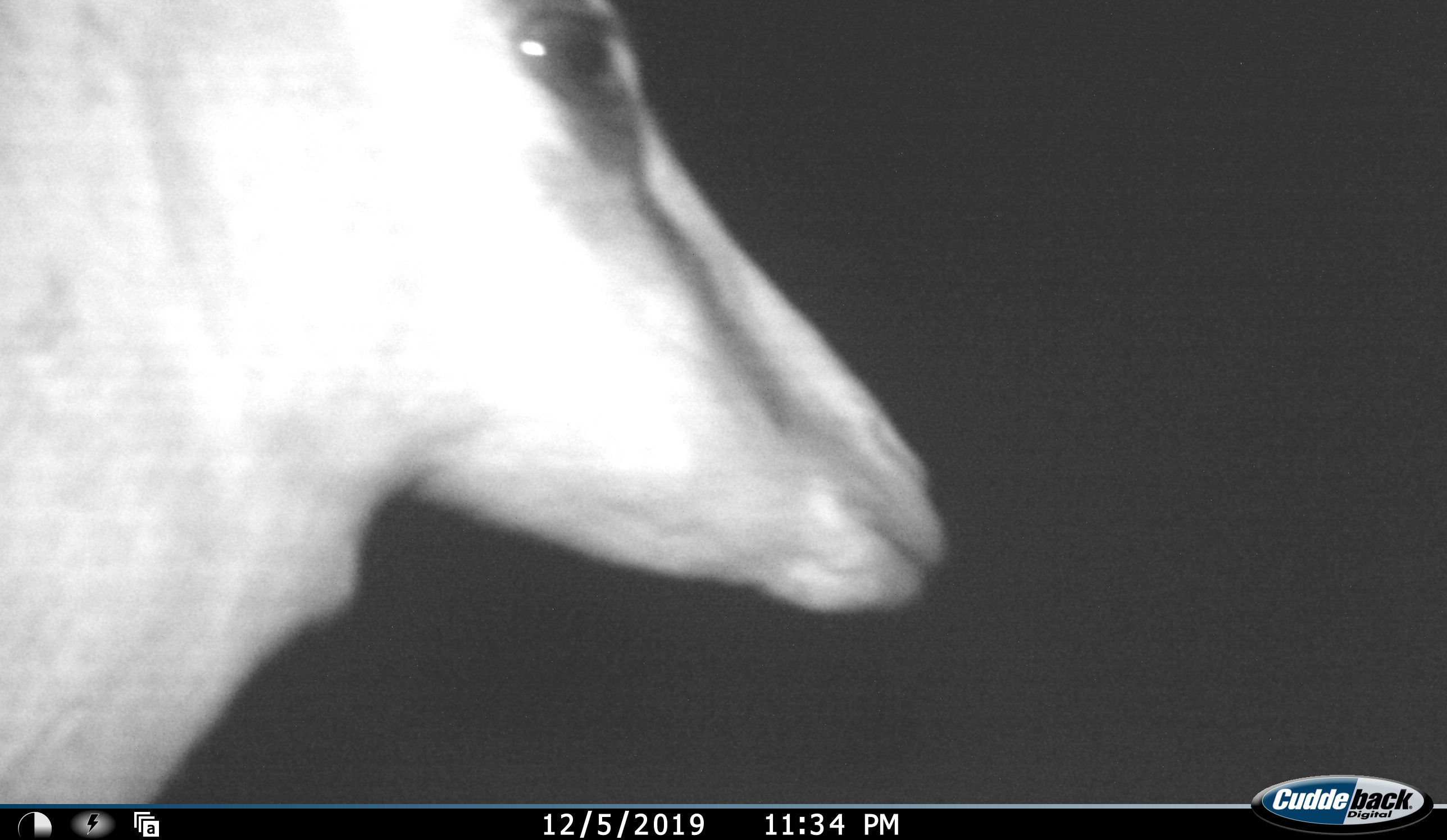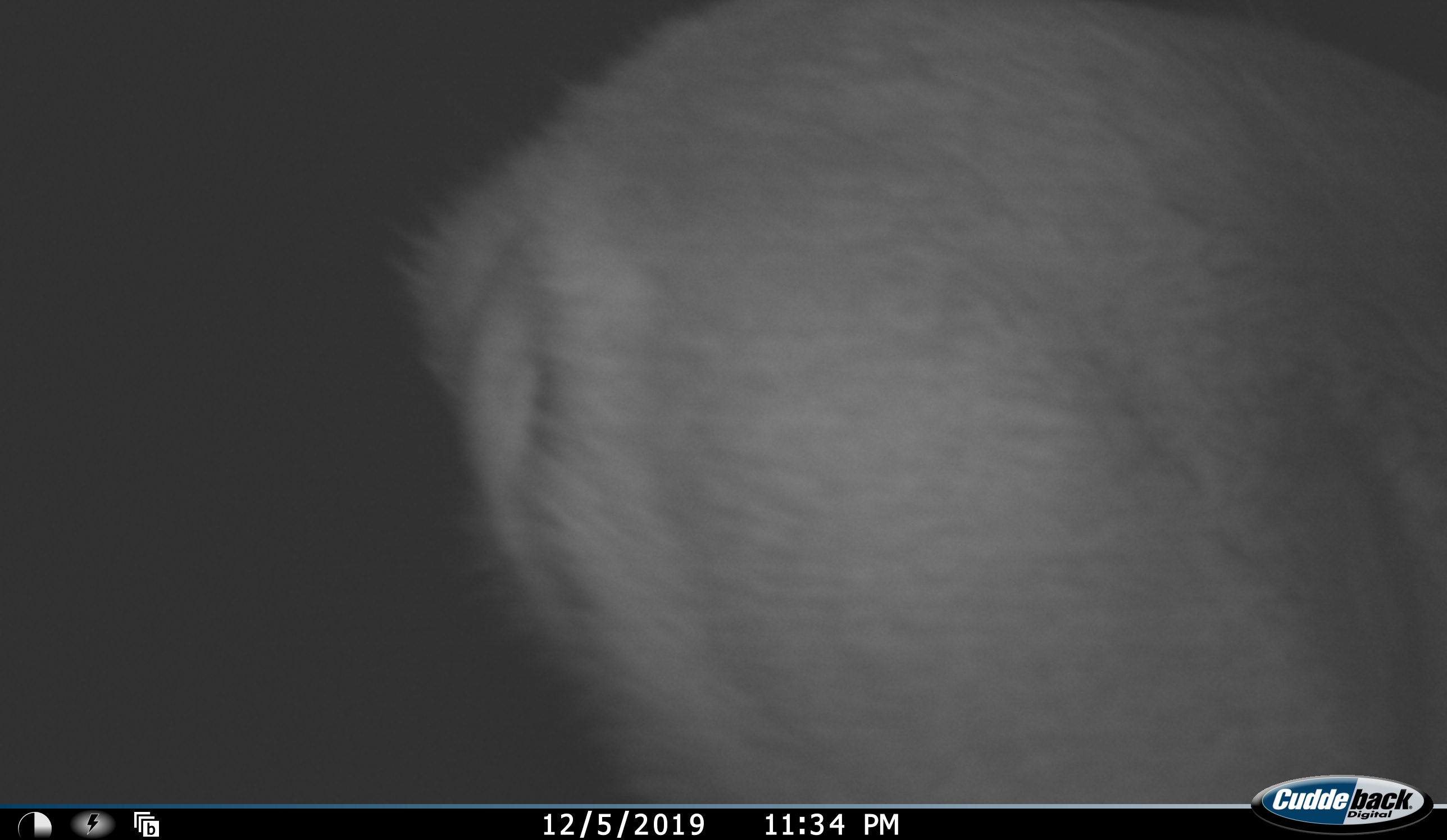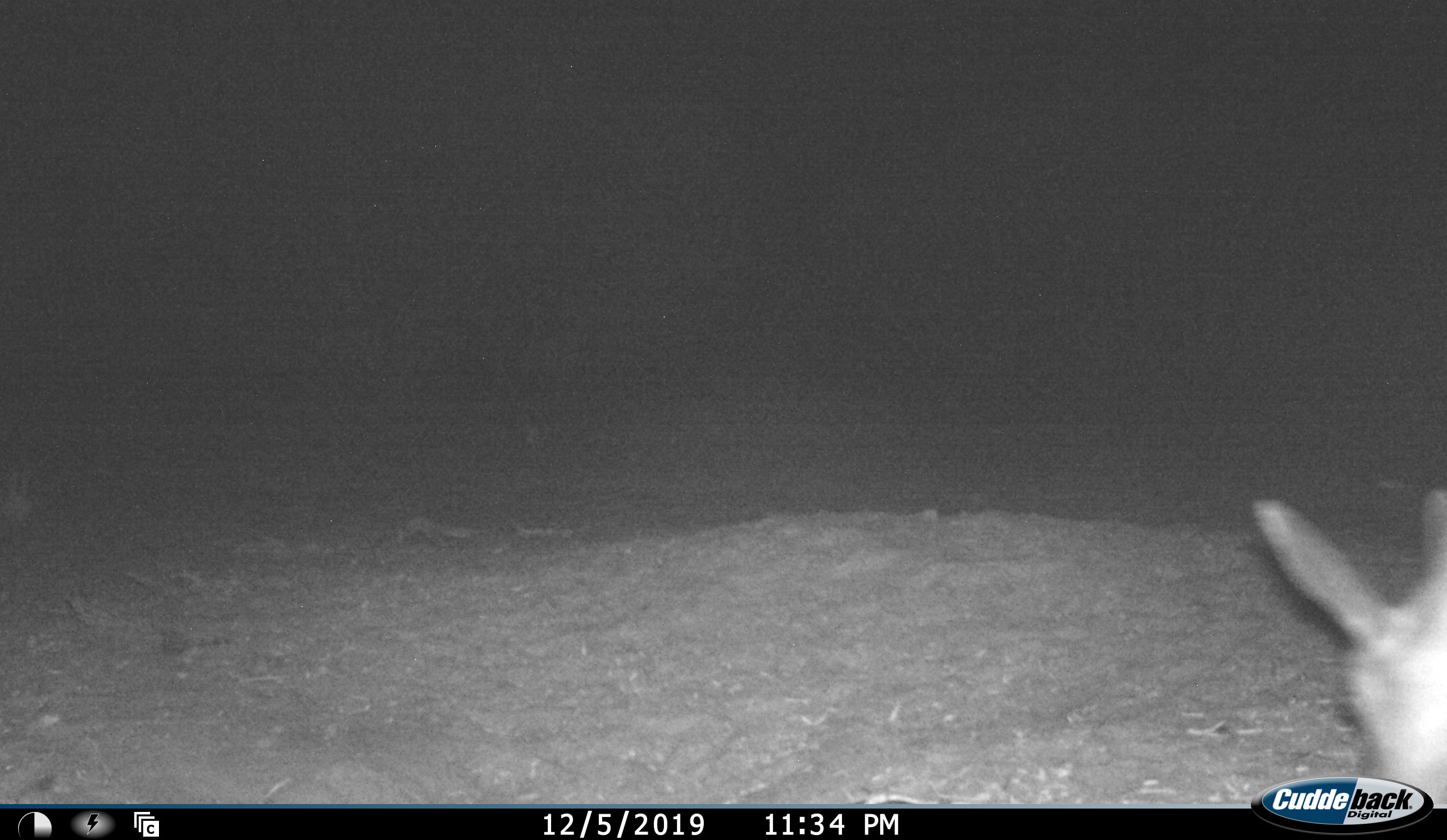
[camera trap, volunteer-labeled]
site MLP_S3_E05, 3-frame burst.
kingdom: Animalia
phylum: Chordata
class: Mammalia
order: Artiodactyla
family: Bovidae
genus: Antidorcas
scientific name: Antidorcas marsupialis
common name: springbok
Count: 1.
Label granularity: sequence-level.